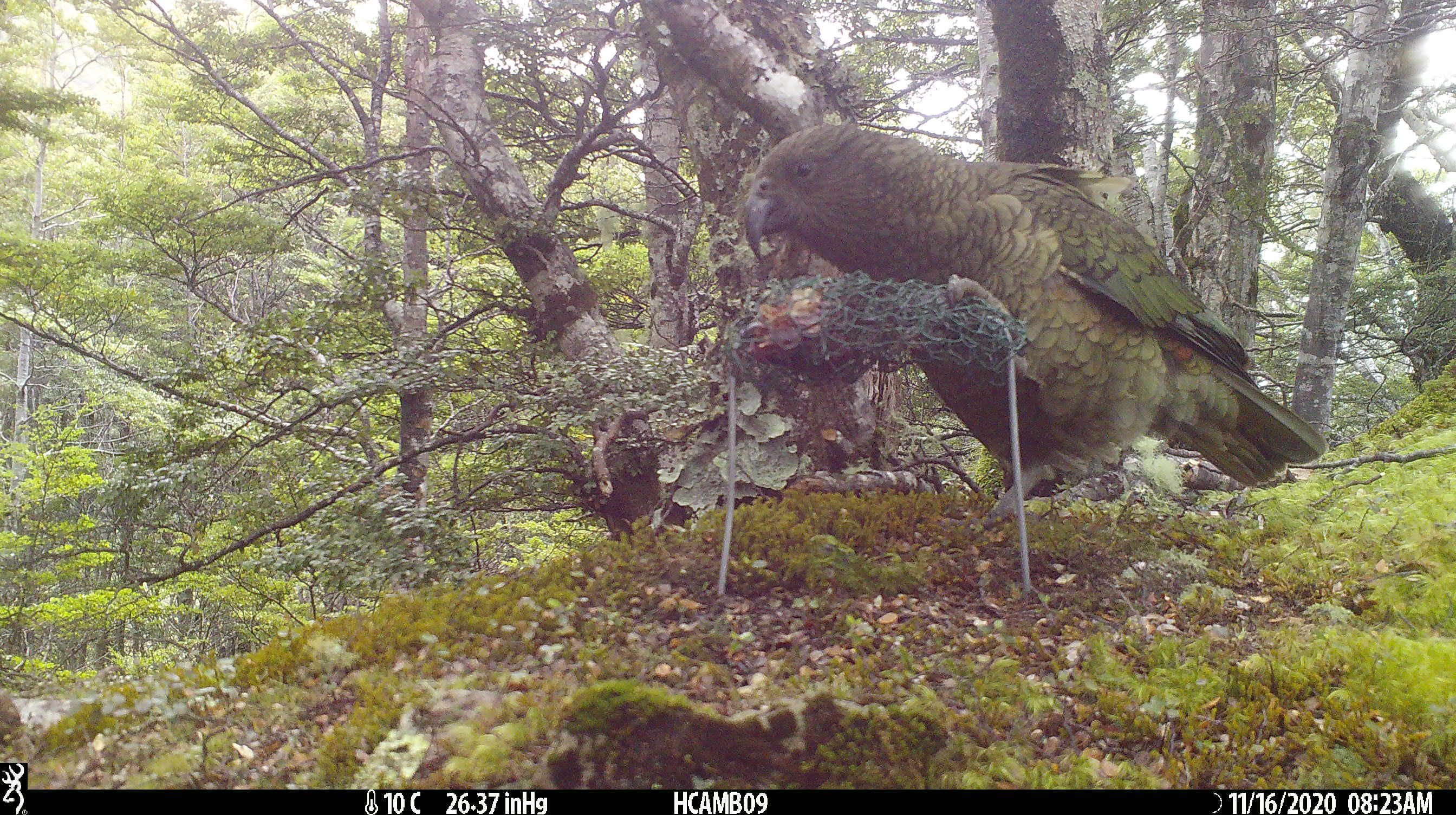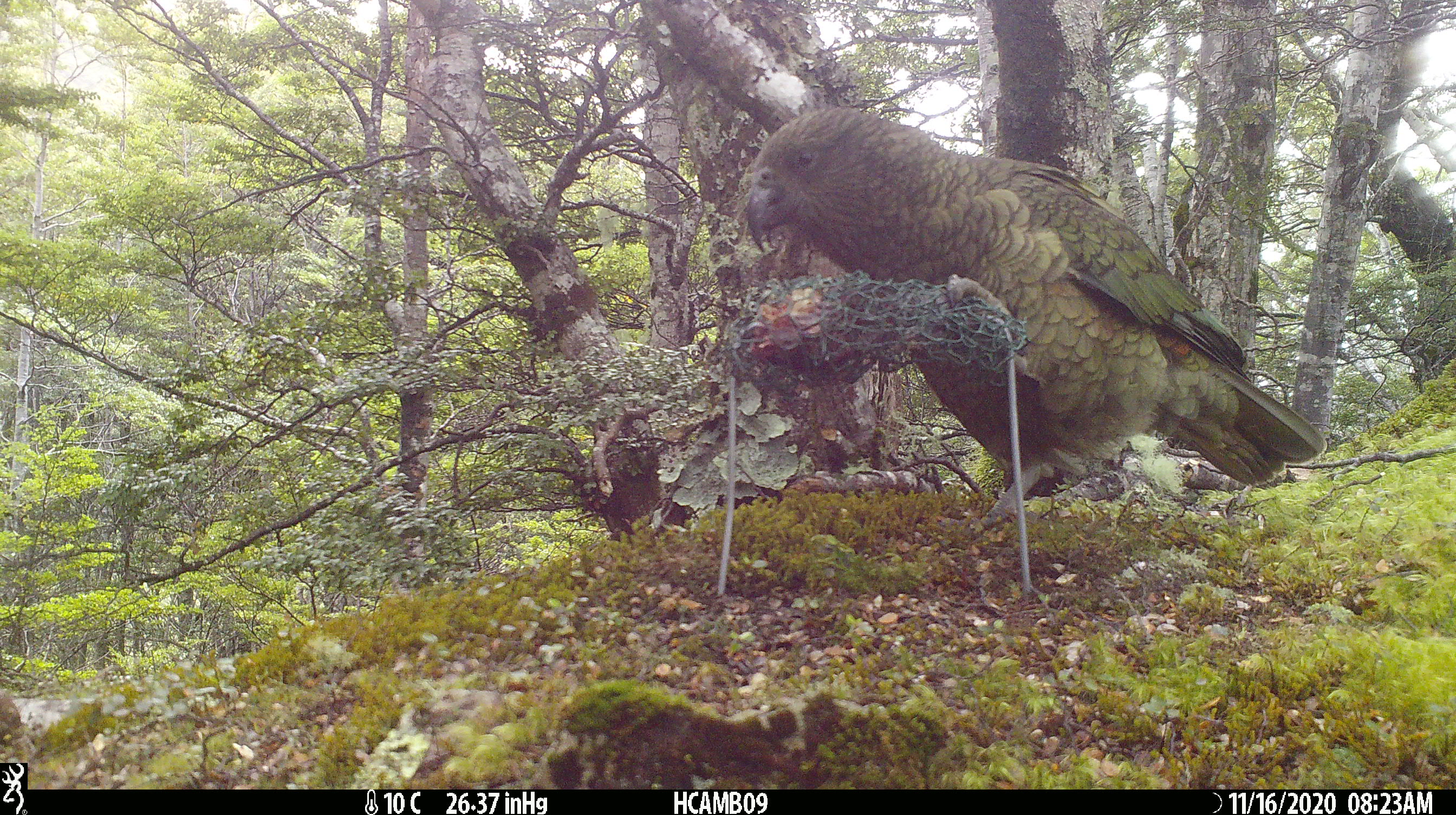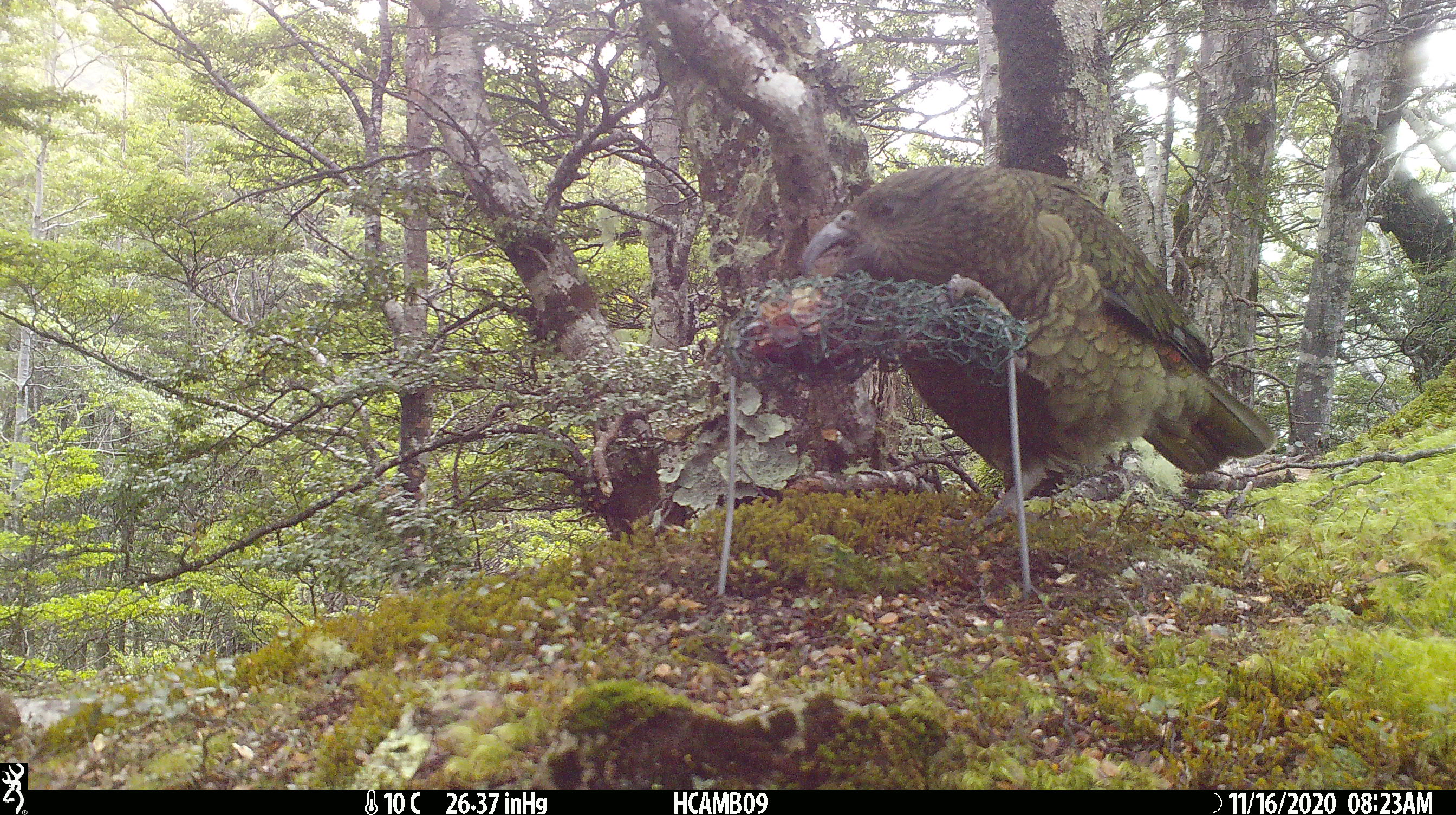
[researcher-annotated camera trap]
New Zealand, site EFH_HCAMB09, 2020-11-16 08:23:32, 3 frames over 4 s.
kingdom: Animalia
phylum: Chordata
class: Aves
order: Psittaciformes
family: Strigopidae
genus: Nestor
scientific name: Nestor notabilis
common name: kea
Kea (Nestor notabilis).